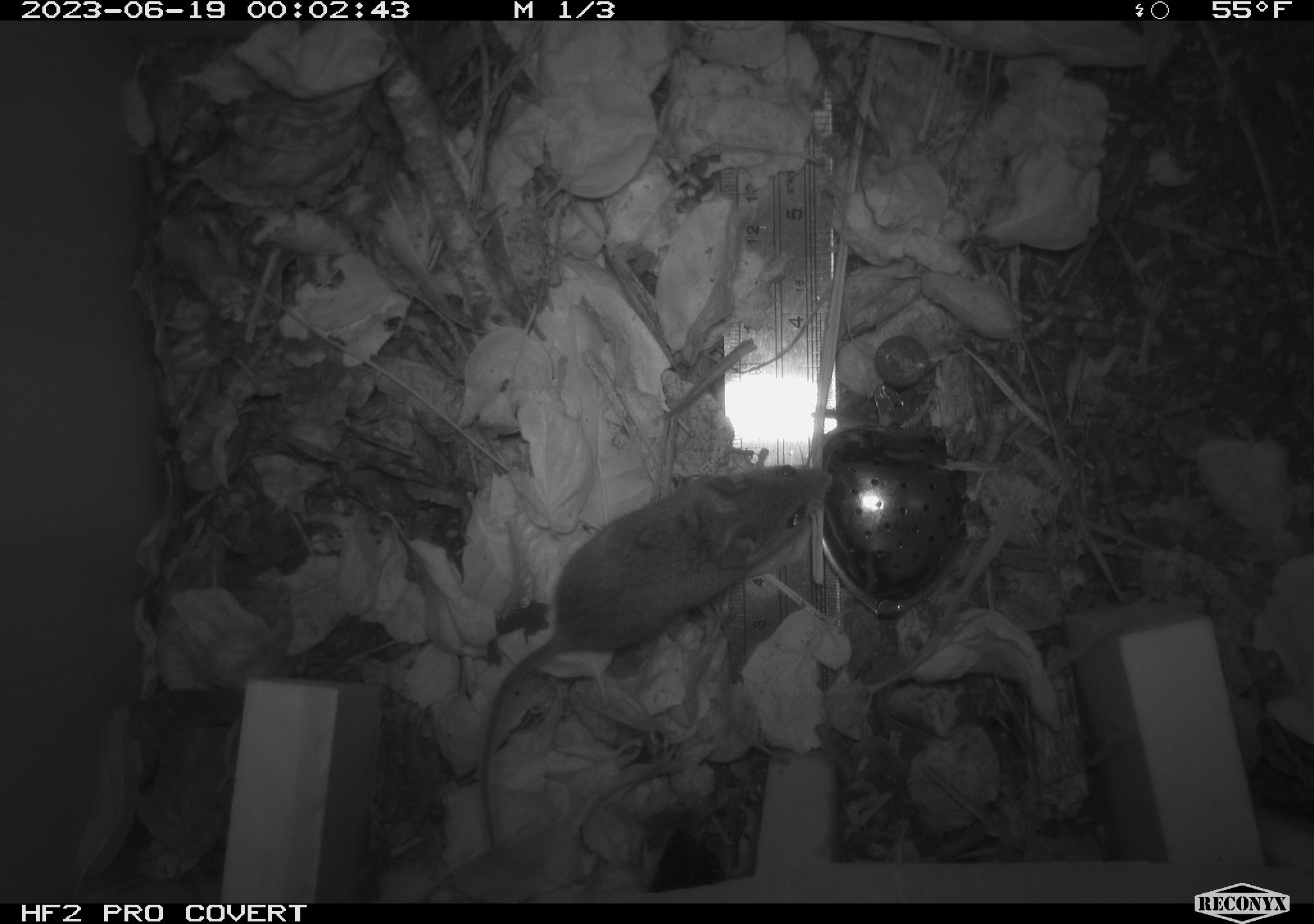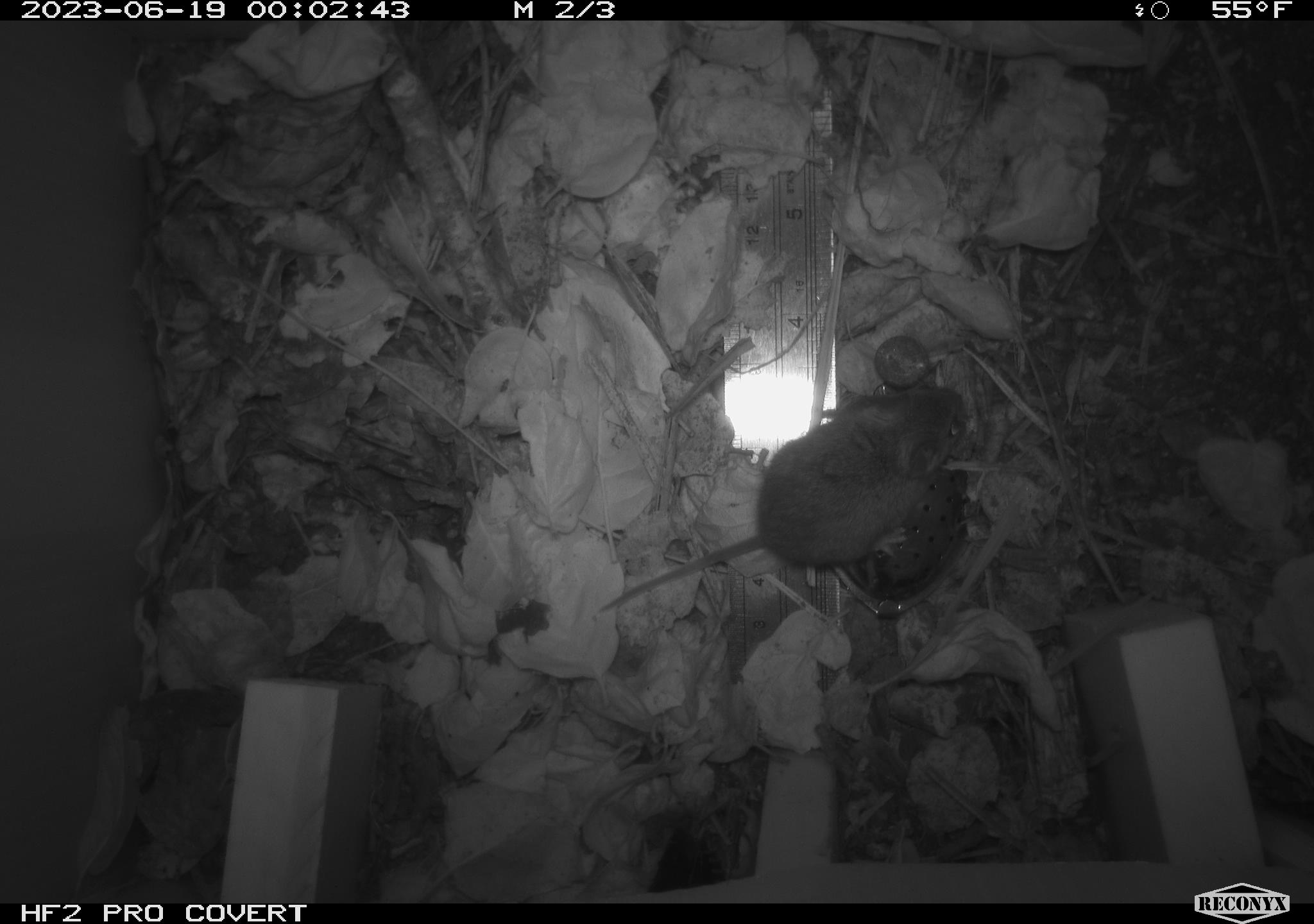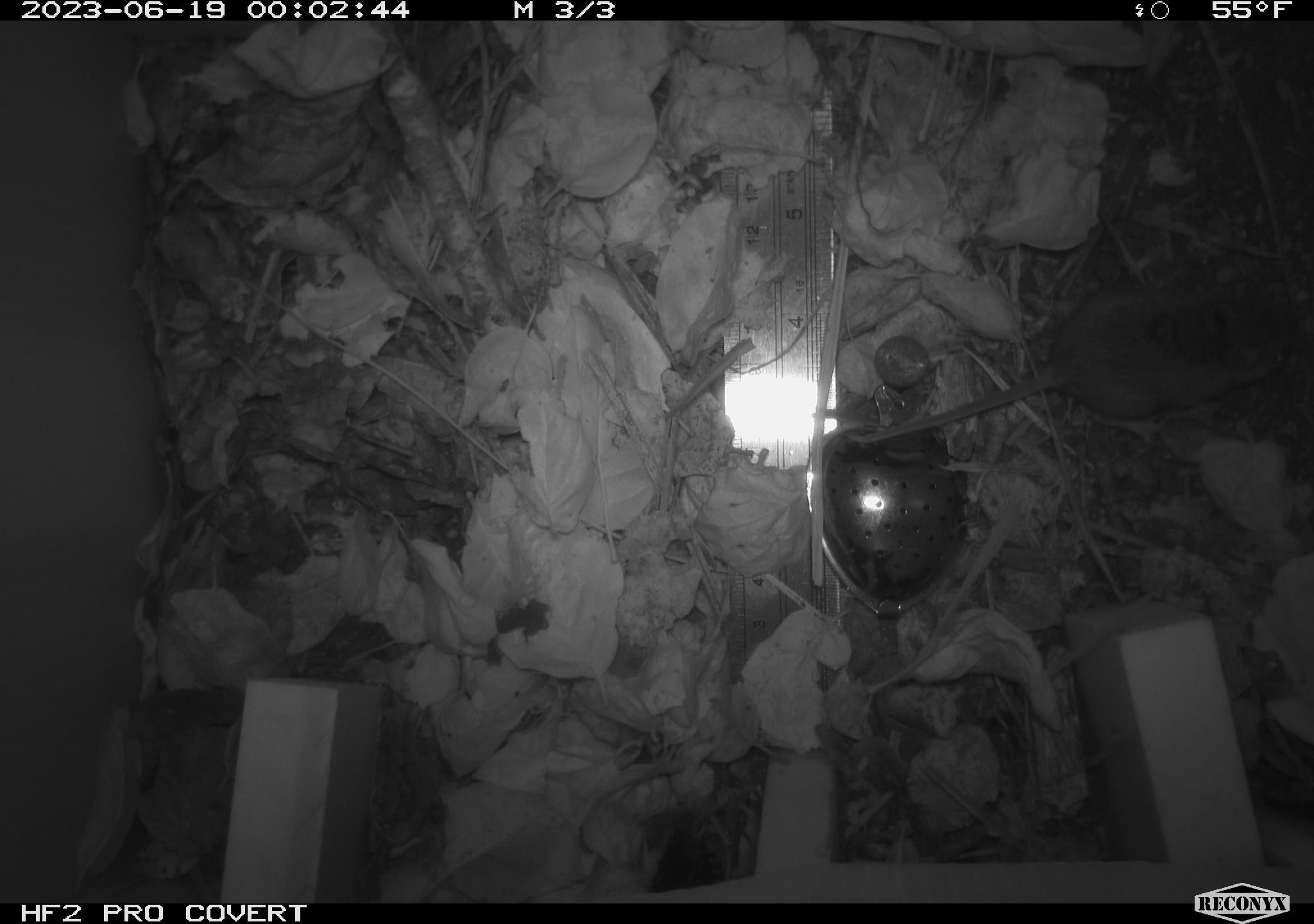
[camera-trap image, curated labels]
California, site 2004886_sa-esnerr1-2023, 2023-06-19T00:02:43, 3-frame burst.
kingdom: Animalia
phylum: Chordata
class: Mammalia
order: Rodentia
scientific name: Rodentia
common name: mouse species